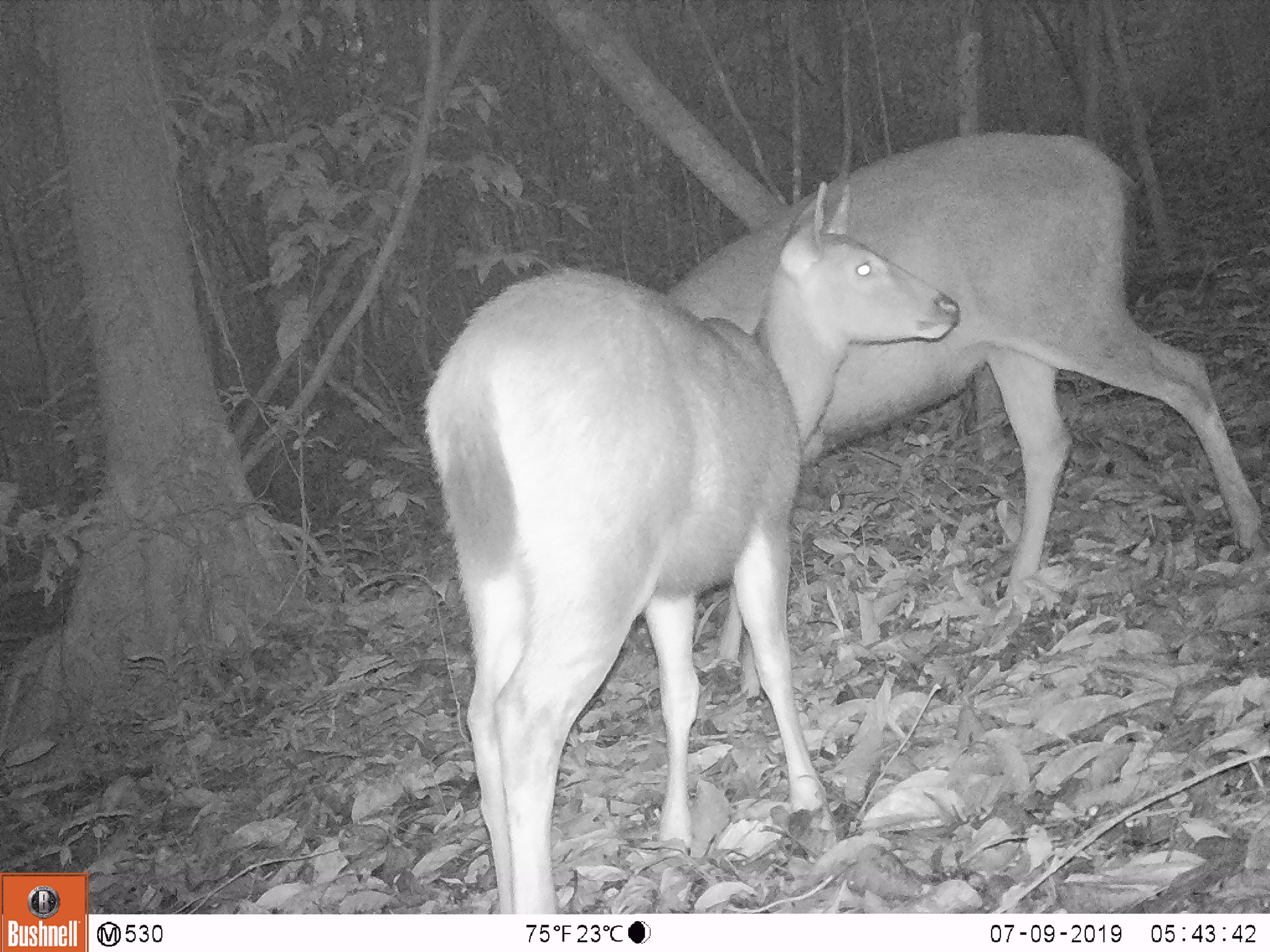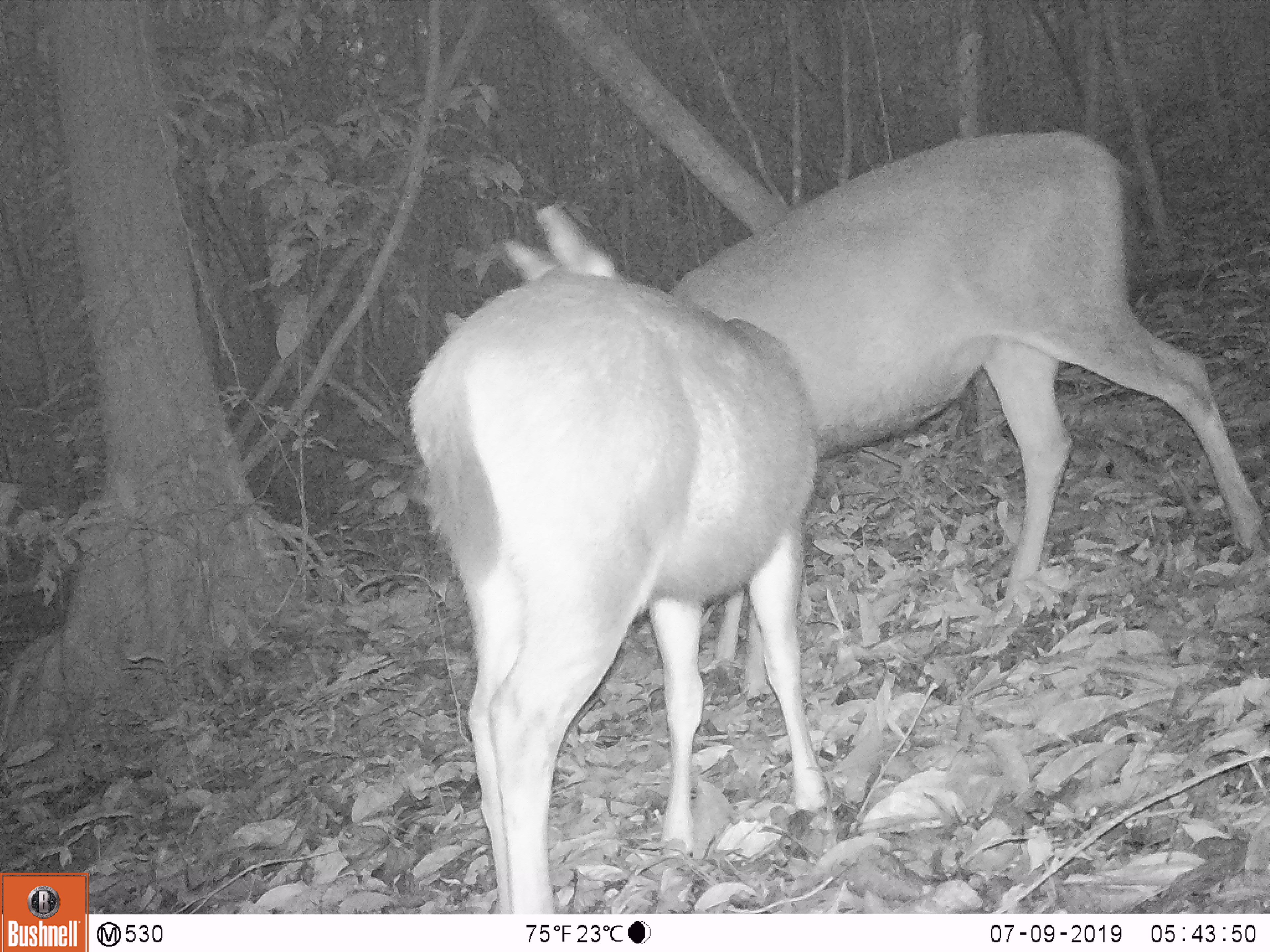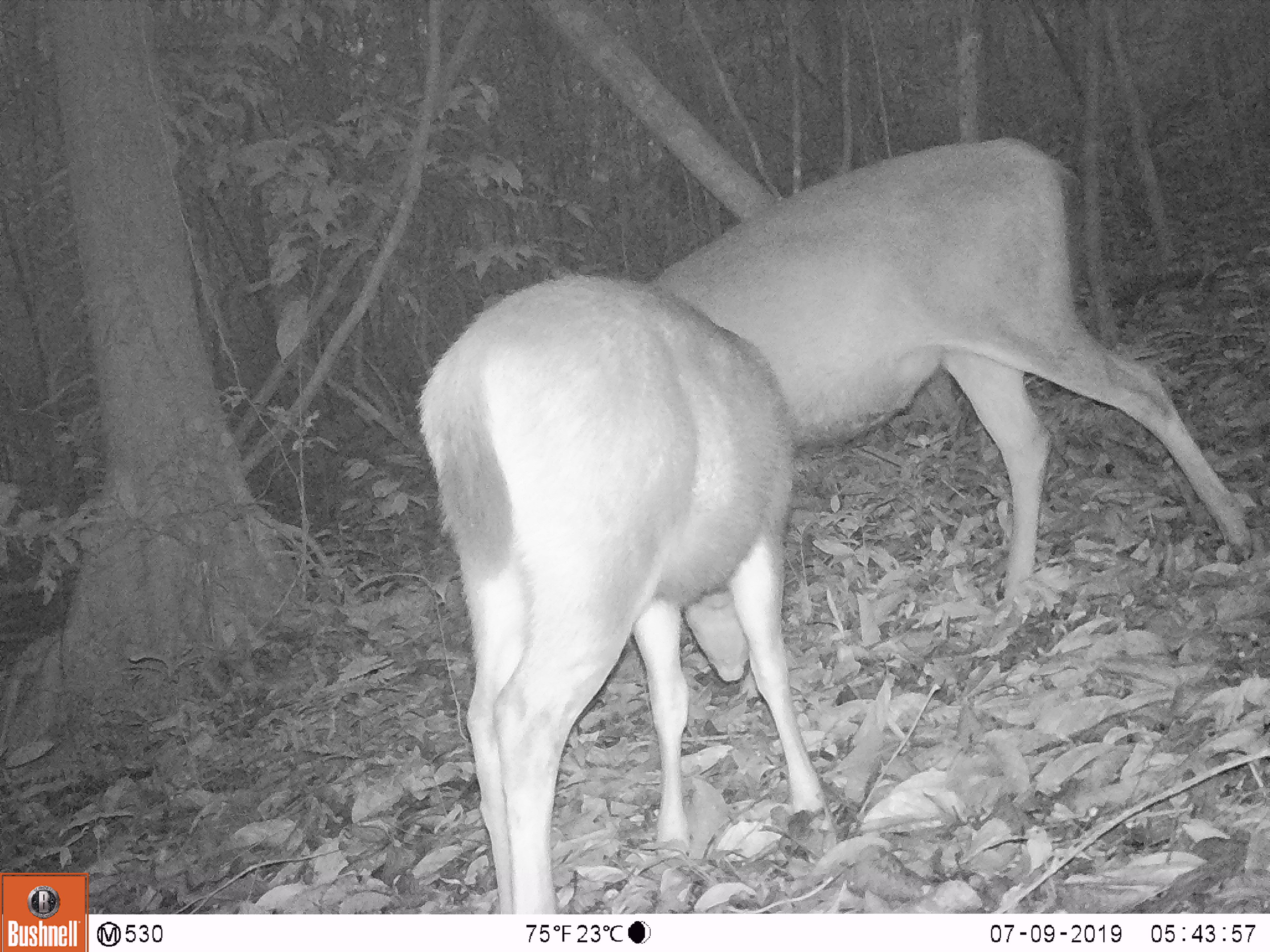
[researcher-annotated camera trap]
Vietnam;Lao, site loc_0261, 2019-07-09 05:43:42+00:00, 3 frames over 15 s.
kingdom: Animalia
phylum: Chordata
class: Mammalia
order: Artiodactyla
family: Cervidae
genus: Rusa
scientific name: Rusa unicolor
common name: sambar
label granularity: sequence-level